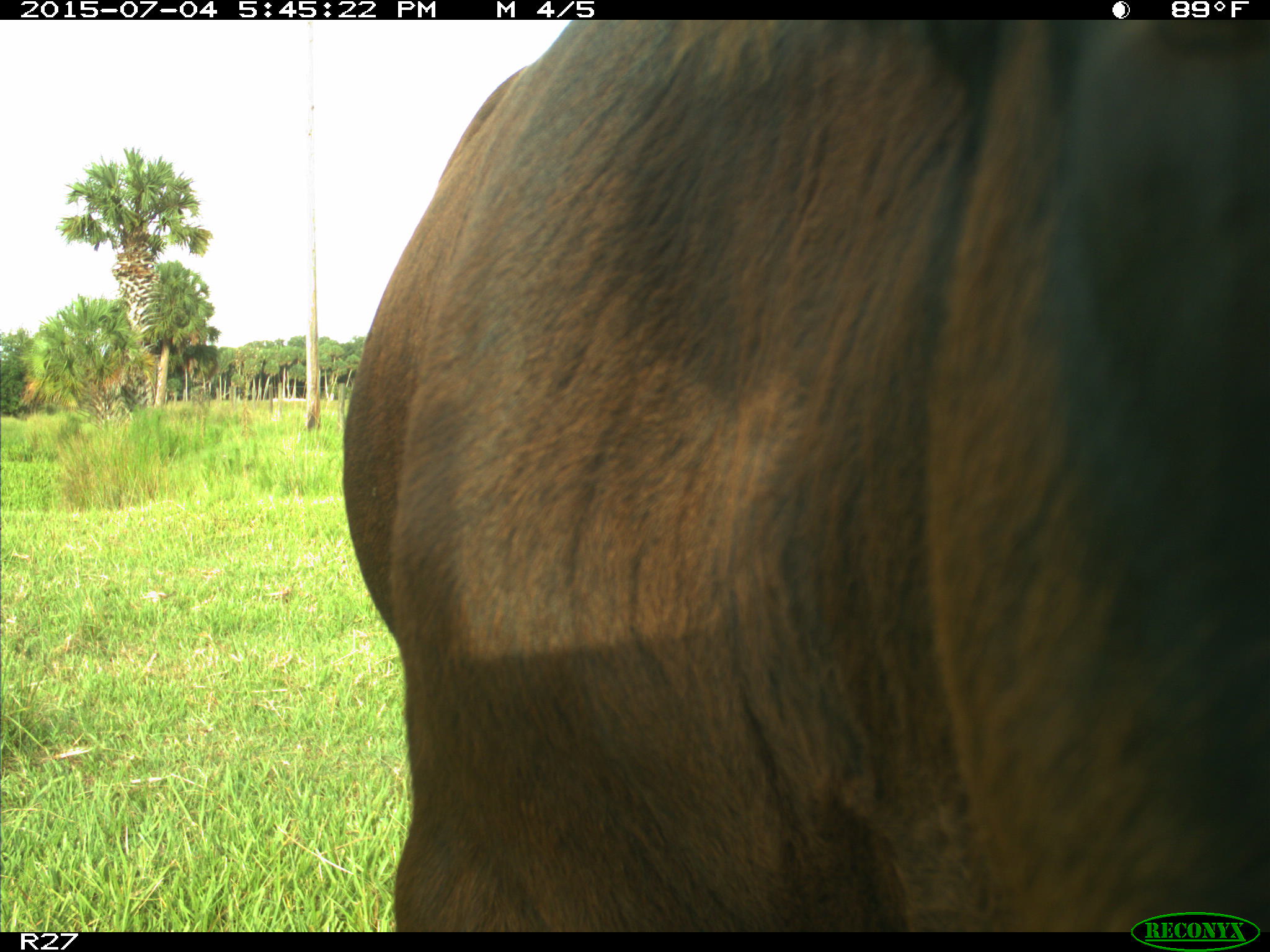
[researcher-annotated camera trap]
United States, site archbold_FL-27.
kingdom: Animalia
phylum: Chordata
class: Mammalia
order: Artiodactyla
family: Bovidae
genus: Bos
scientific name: Bos taurus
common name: domestic cow